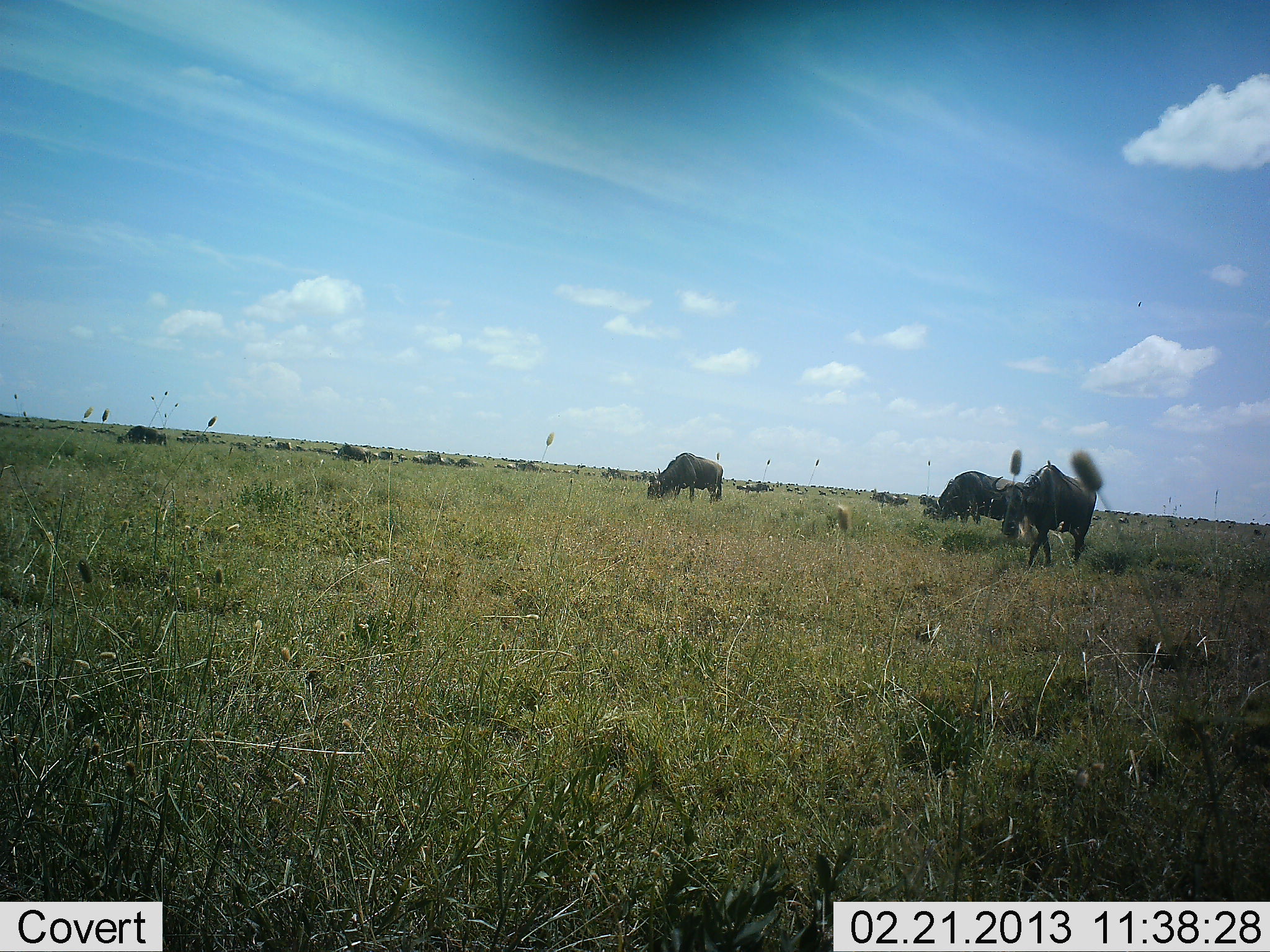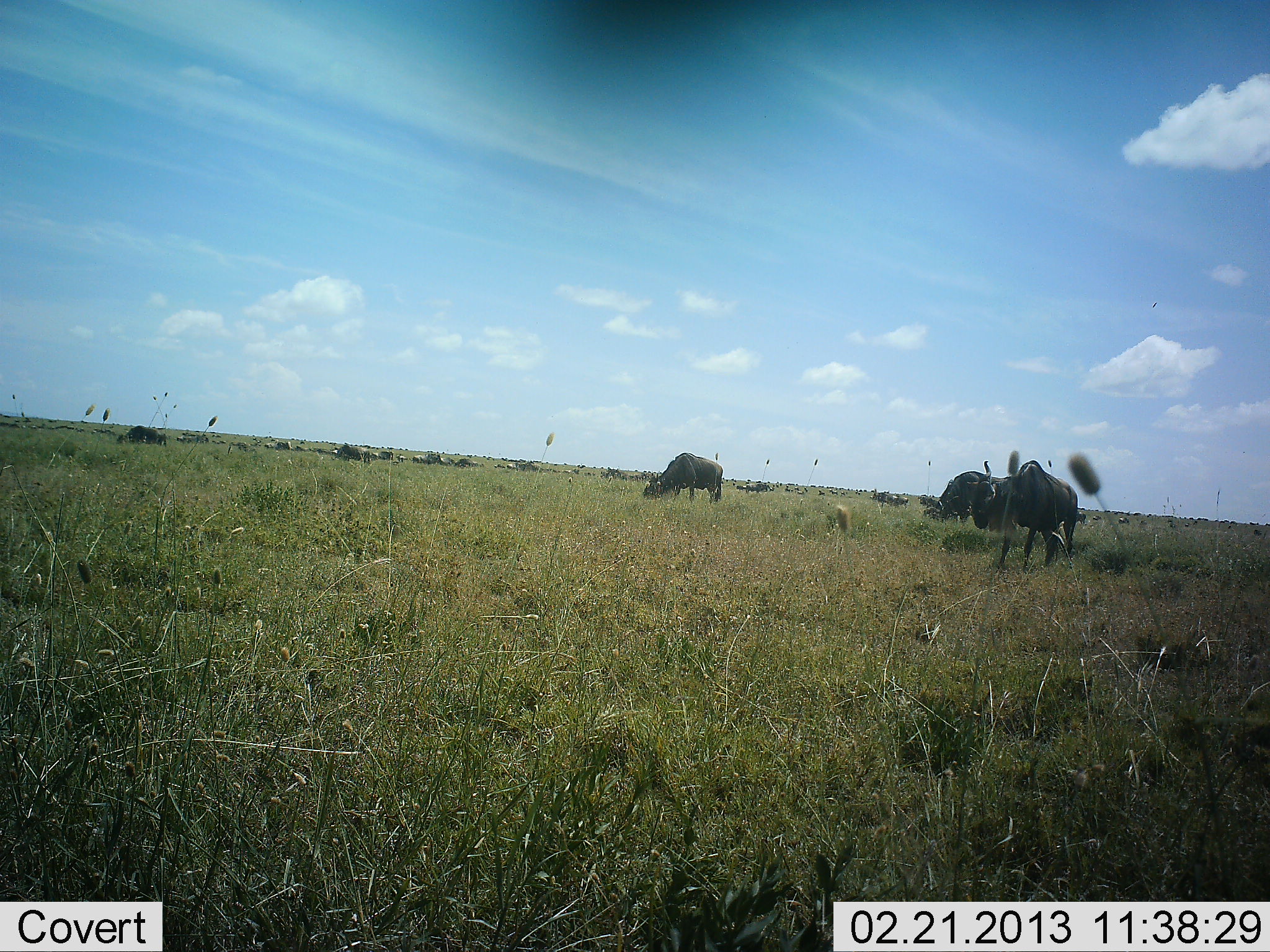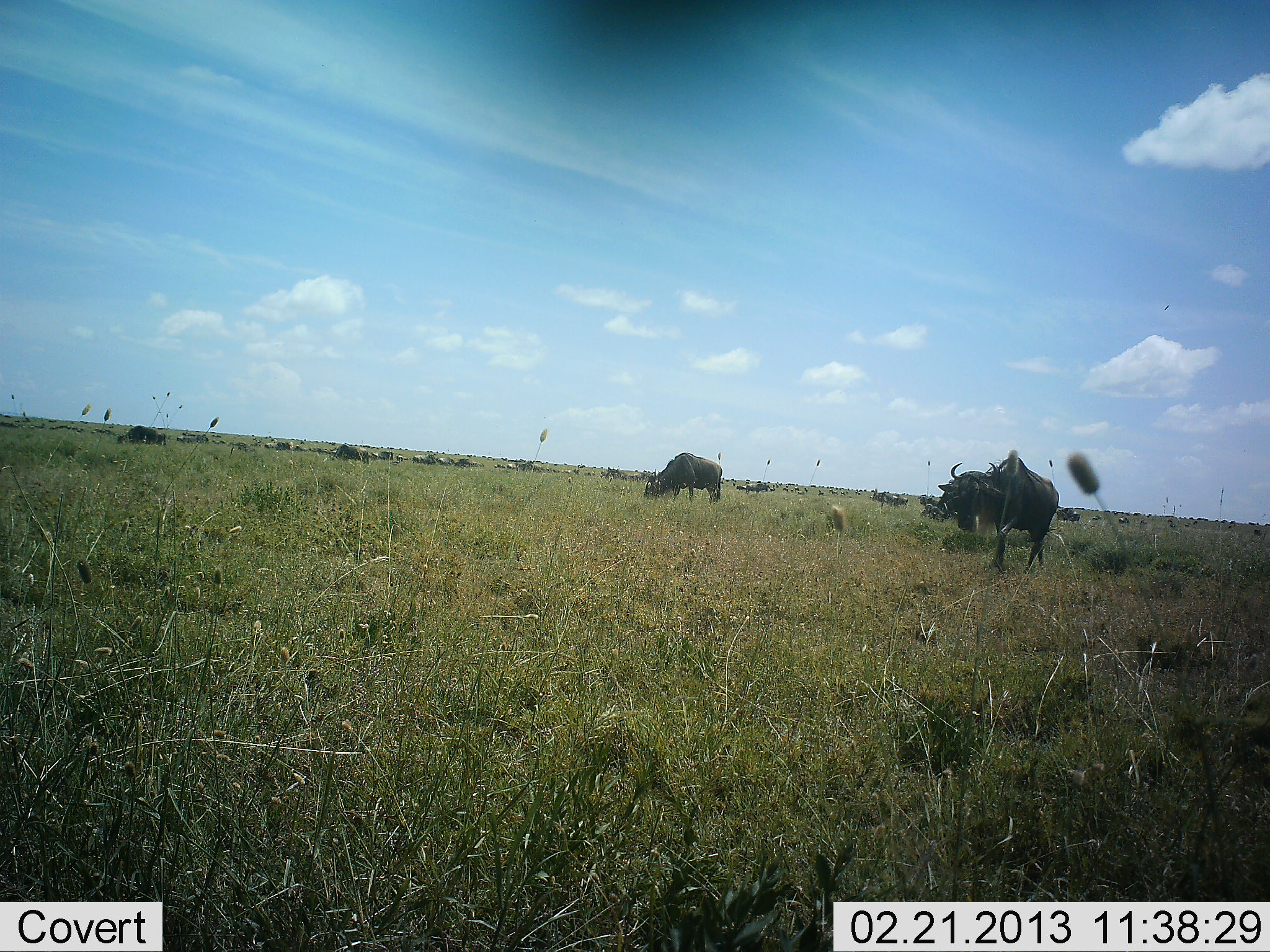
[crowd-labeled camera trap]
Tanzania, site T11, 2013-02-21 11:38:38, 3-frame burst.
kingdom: Animalia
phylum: Chordata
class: Mammalia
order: Artiodactyla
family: Bovidae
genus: Connochaetes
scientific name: Connochaetes taurinus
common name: blue wildebeest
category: wildebeest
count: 11-50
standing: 61%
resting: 0%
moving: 61%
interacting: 0%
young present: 0%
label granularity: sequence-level